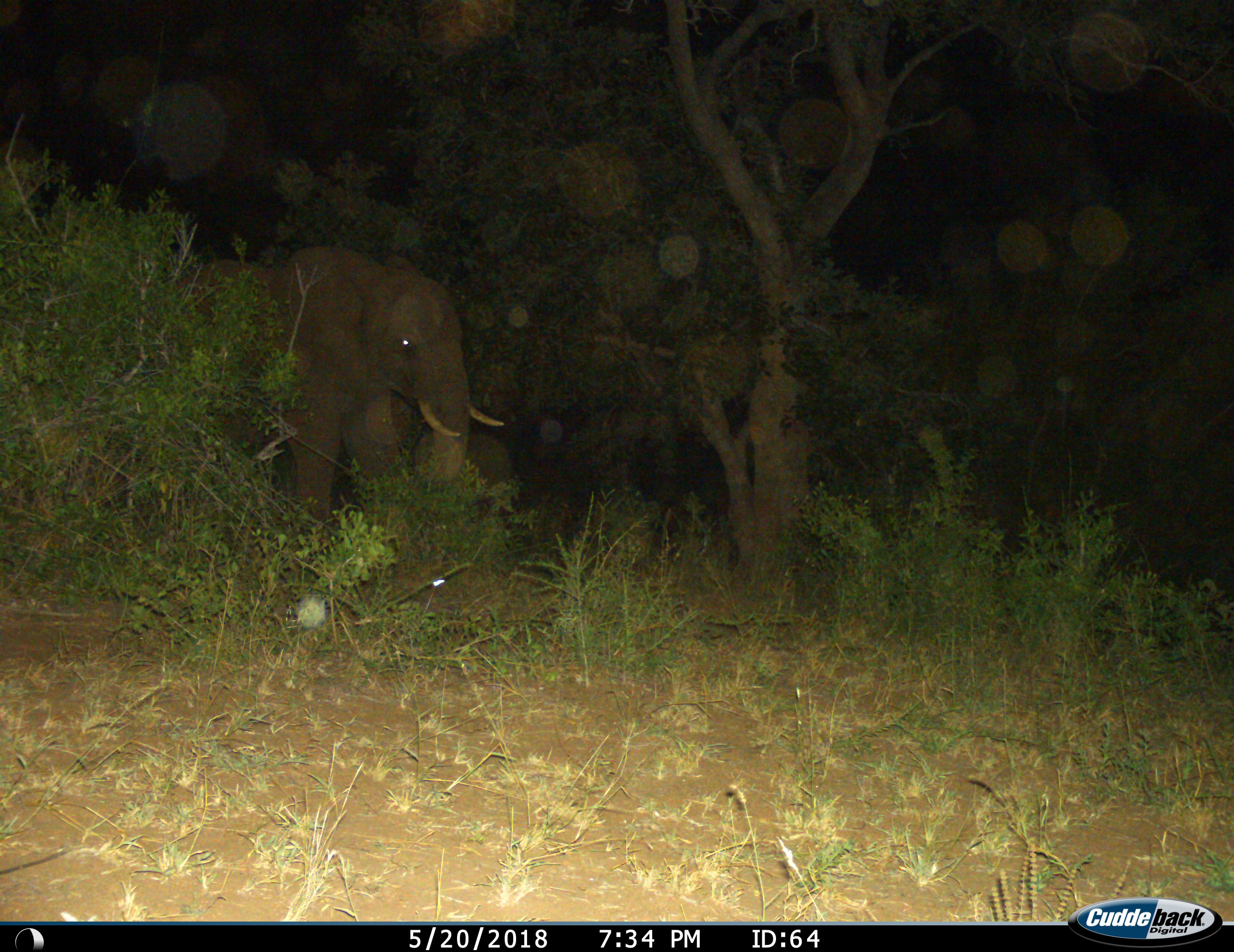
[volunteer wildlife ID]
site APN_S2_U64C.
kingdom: Animalia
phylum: Chordata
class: Mammalia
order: Proboscidea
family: Elephantidae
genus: Loxodonta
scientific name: Loxodonta africana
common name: african bush elephant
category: elephant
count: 1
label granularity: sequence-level